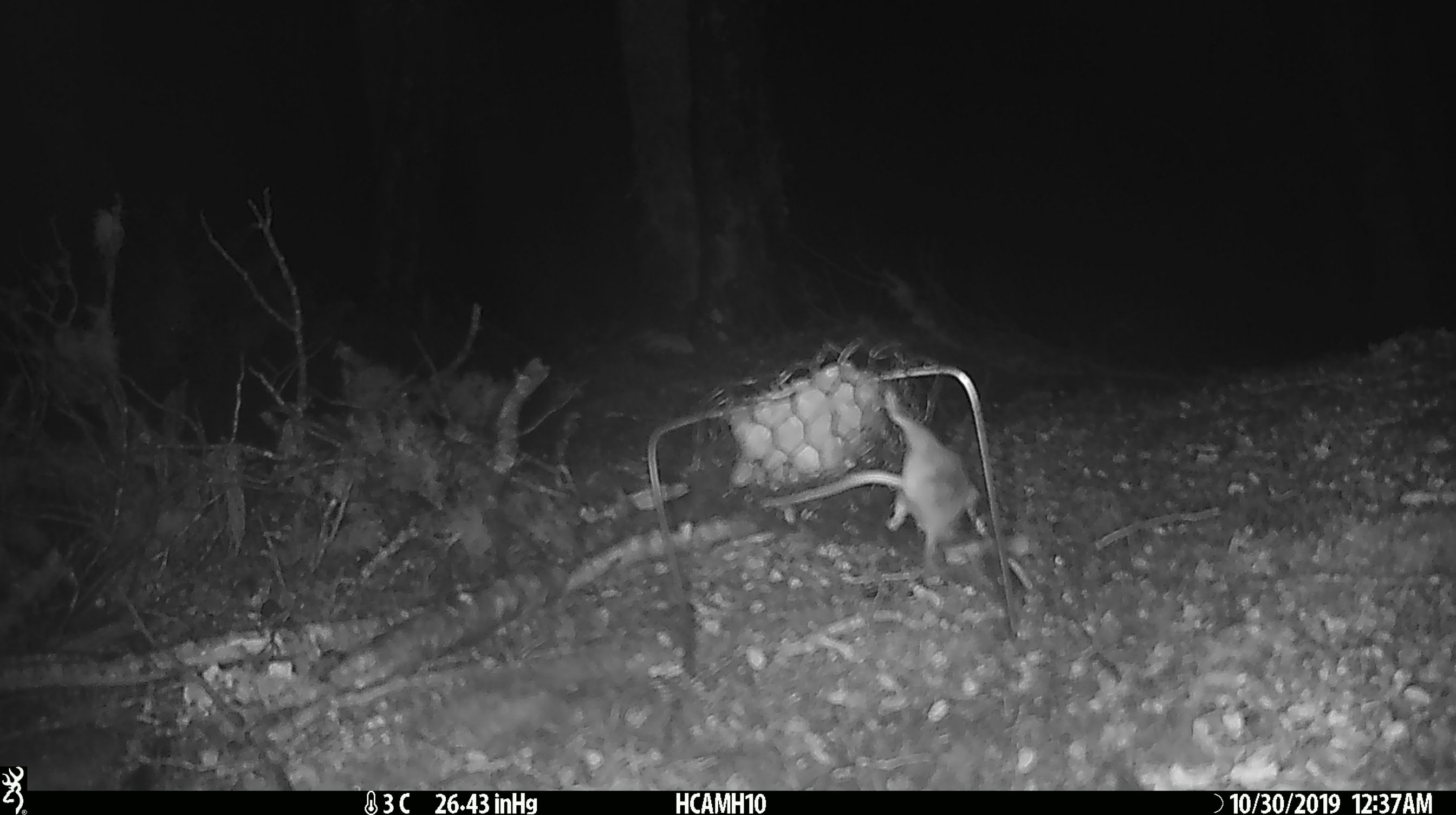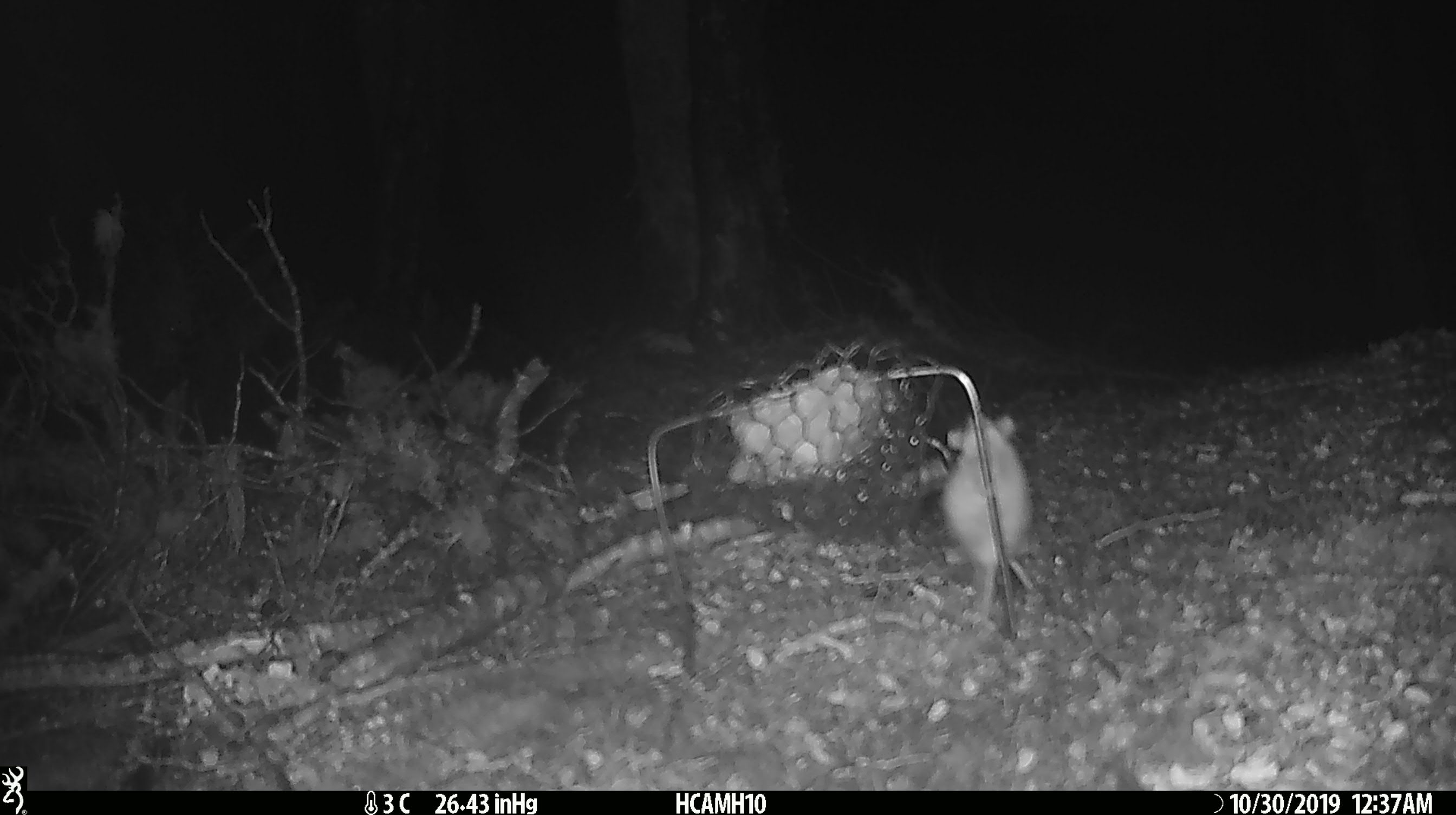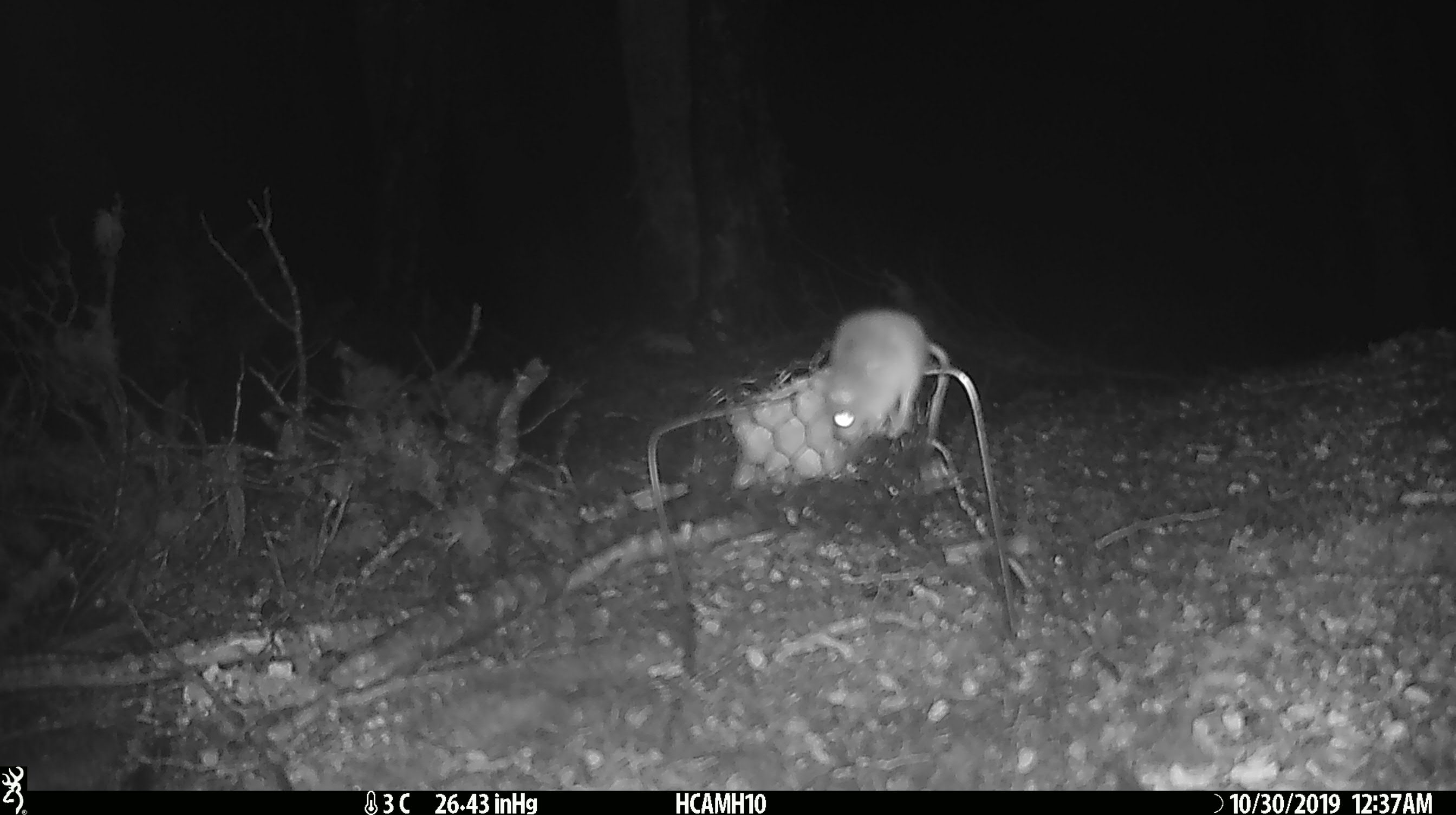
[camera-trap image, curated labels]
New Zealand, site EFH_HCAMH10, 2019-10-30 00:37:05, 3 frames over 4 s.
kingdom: Animalia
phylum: Chordata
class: Mammalia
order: Rodentia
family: Muridae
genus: Mus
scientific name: Mus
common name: mouse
Mouse (Mus).